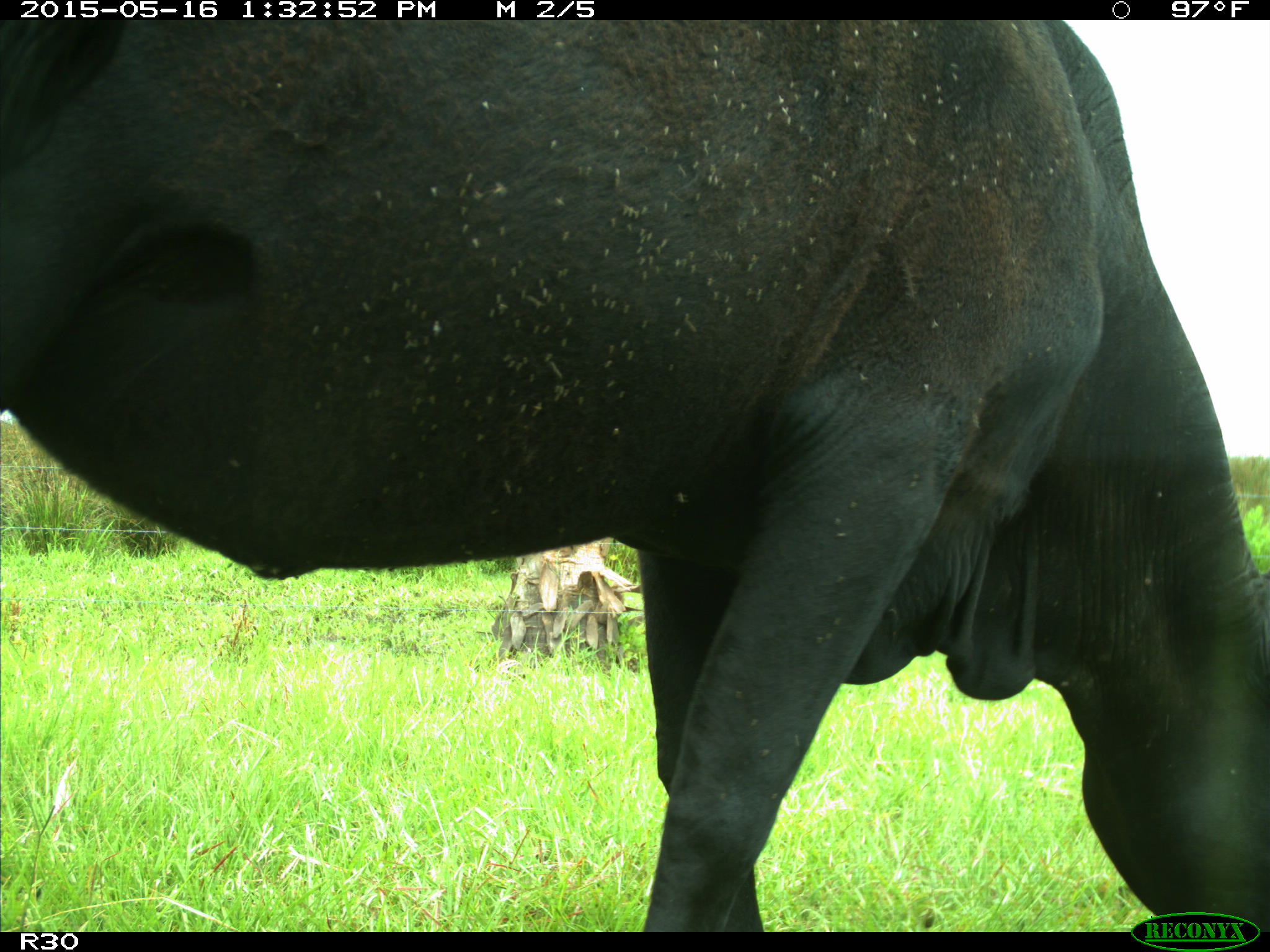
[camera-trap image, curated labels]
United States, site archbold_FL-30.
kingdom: Animalia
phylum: Chordata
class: Mammalia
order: Artiodactyla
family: Bovidae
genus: Bos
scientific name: Bos taurus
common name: domestic cow